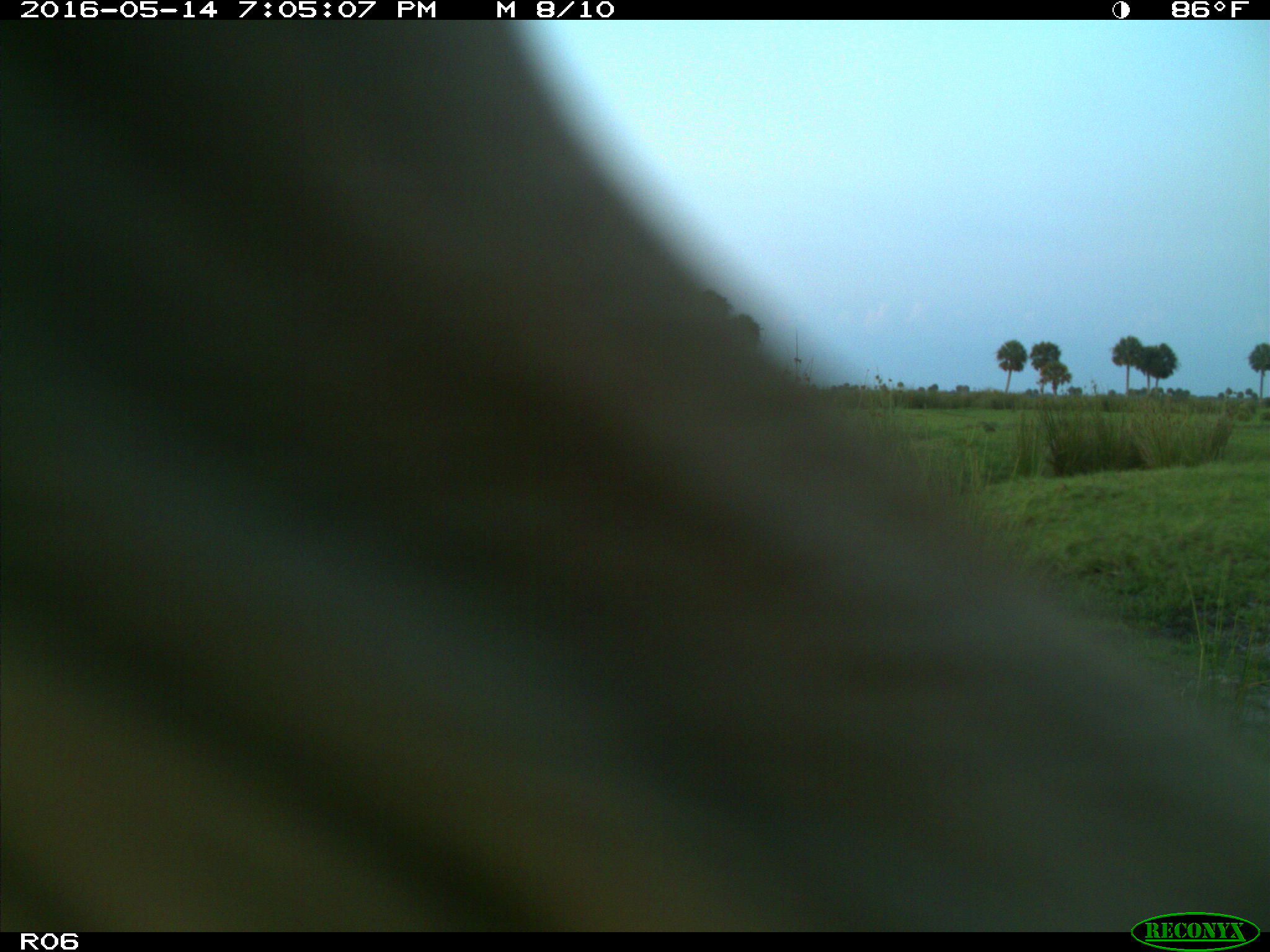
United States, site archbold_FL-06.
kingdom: Animalia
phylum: Chordata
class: Mammalia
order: Artiodactyla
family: Bovidae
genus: Bos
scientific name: Bos taurus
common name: domestic cow